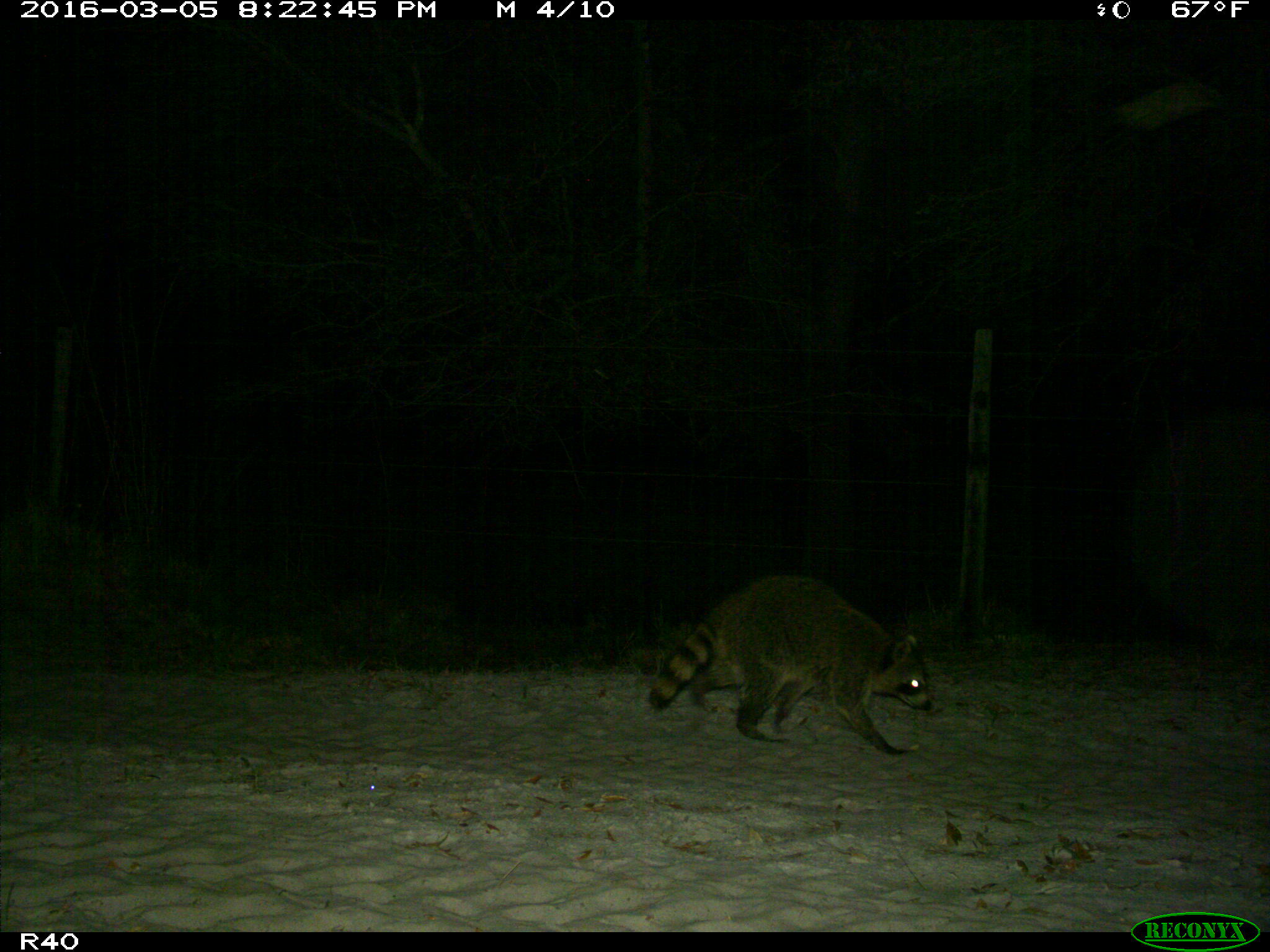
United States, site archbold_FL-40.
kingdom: Animalia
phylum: Chordata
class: Mammalia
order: Carnivora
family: Procyonidae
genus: Procyon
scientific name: Procyon lotor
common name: common raccoon